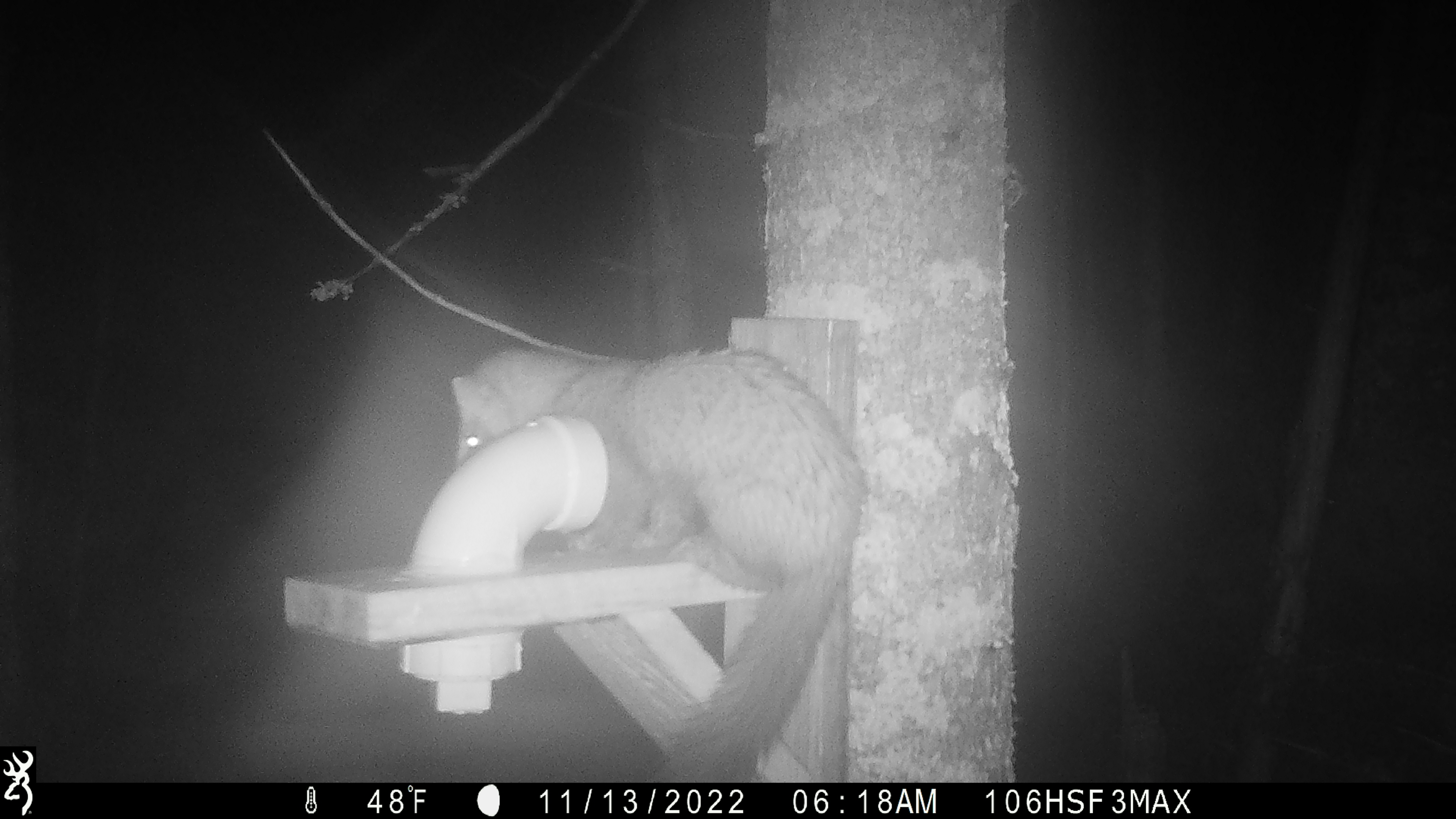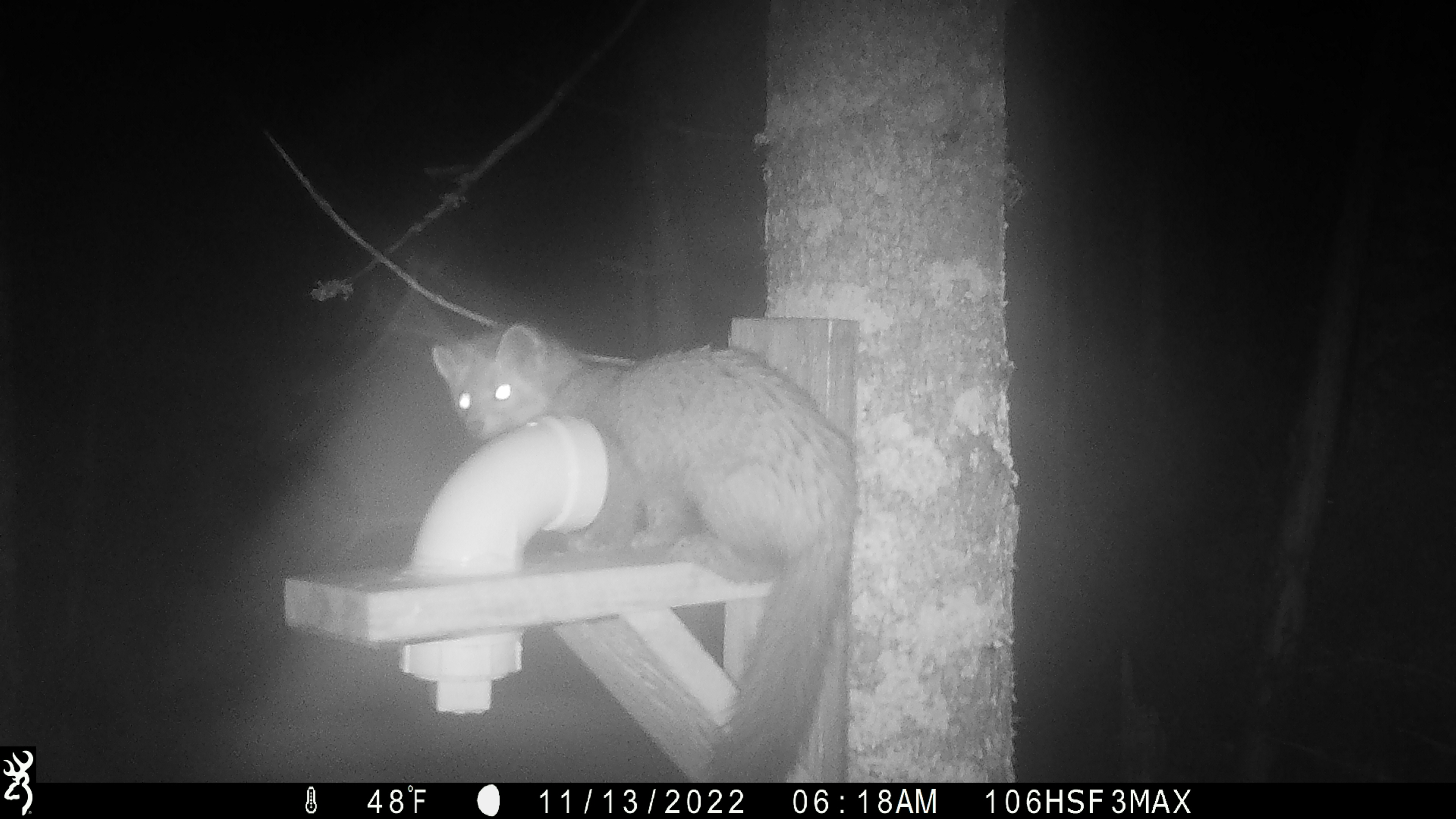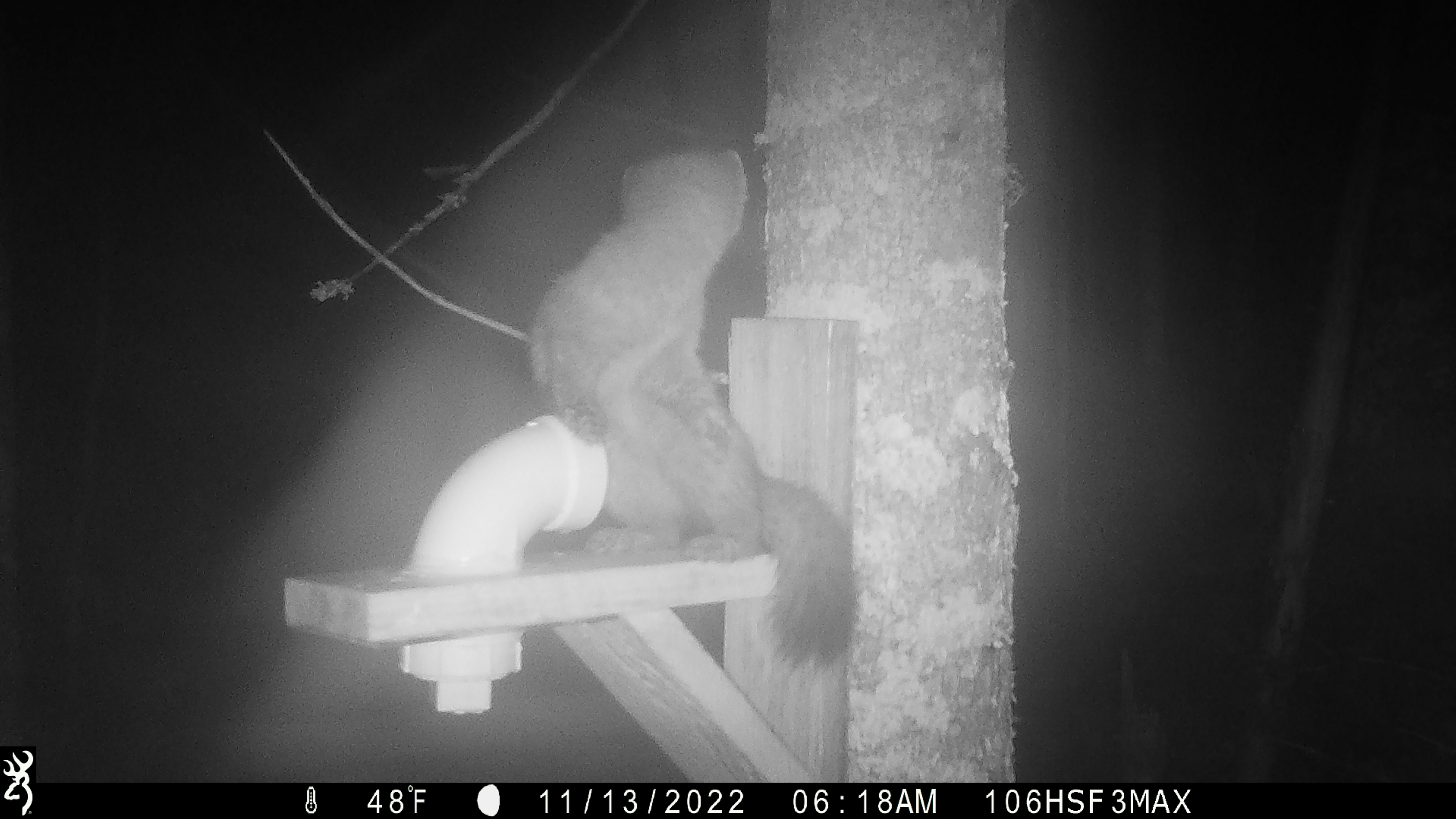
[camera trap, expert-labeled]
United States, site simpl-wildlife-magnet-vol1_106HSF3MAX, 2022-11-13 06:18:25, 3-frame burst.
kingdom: Animalia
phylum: Chordata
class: Mammalia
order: Carnivora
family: Mustelidae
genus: Martes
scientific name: Martes americana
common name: american marten